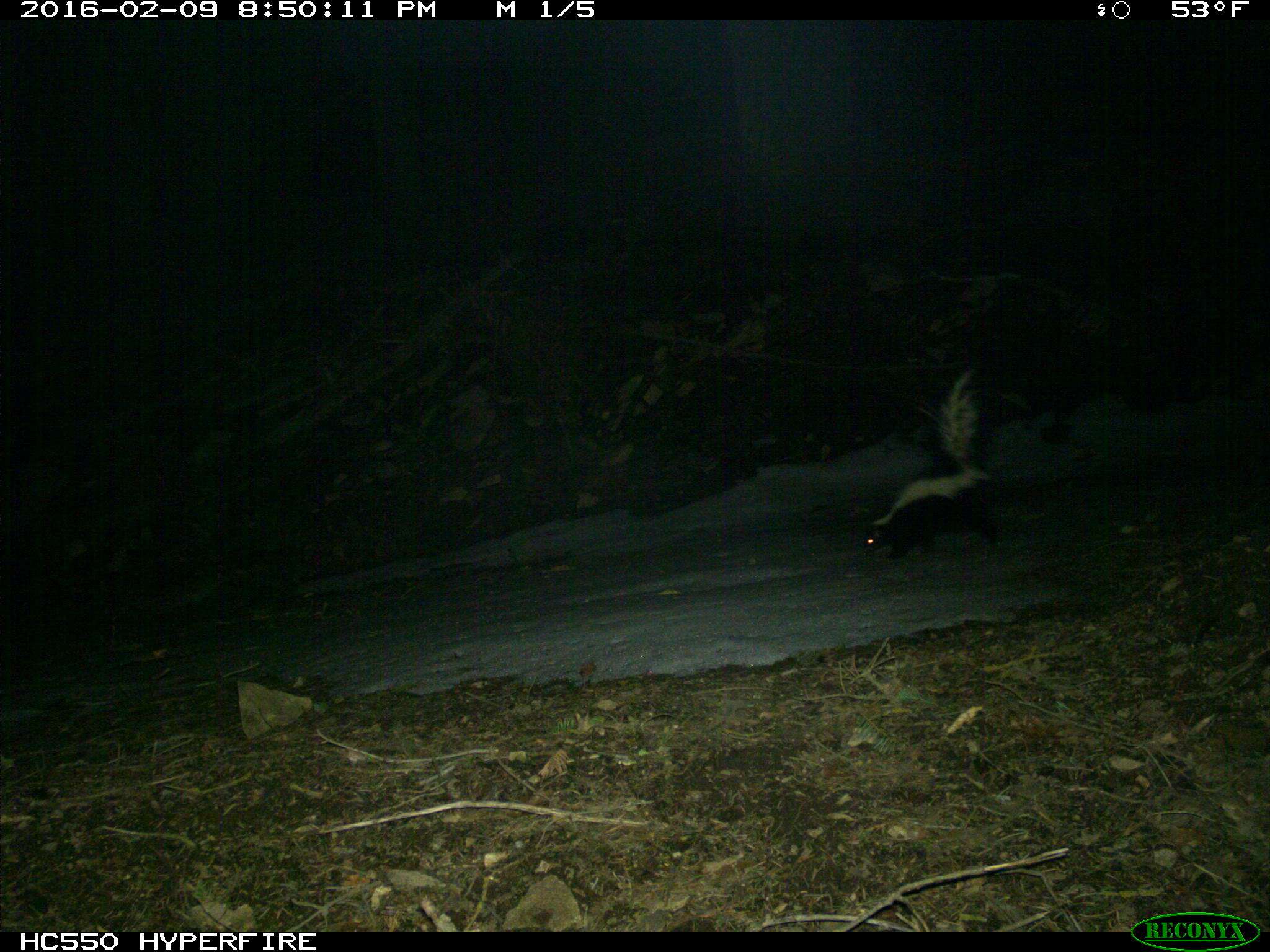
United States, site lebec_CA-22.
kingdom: Animalia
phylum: Chordata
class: Mammalia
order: Carnivora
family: Mephitidae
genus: Mephitis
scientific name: Mephitis mephitis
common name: striped skunk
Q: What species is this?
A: Mephitis mephitis (striped skunk).